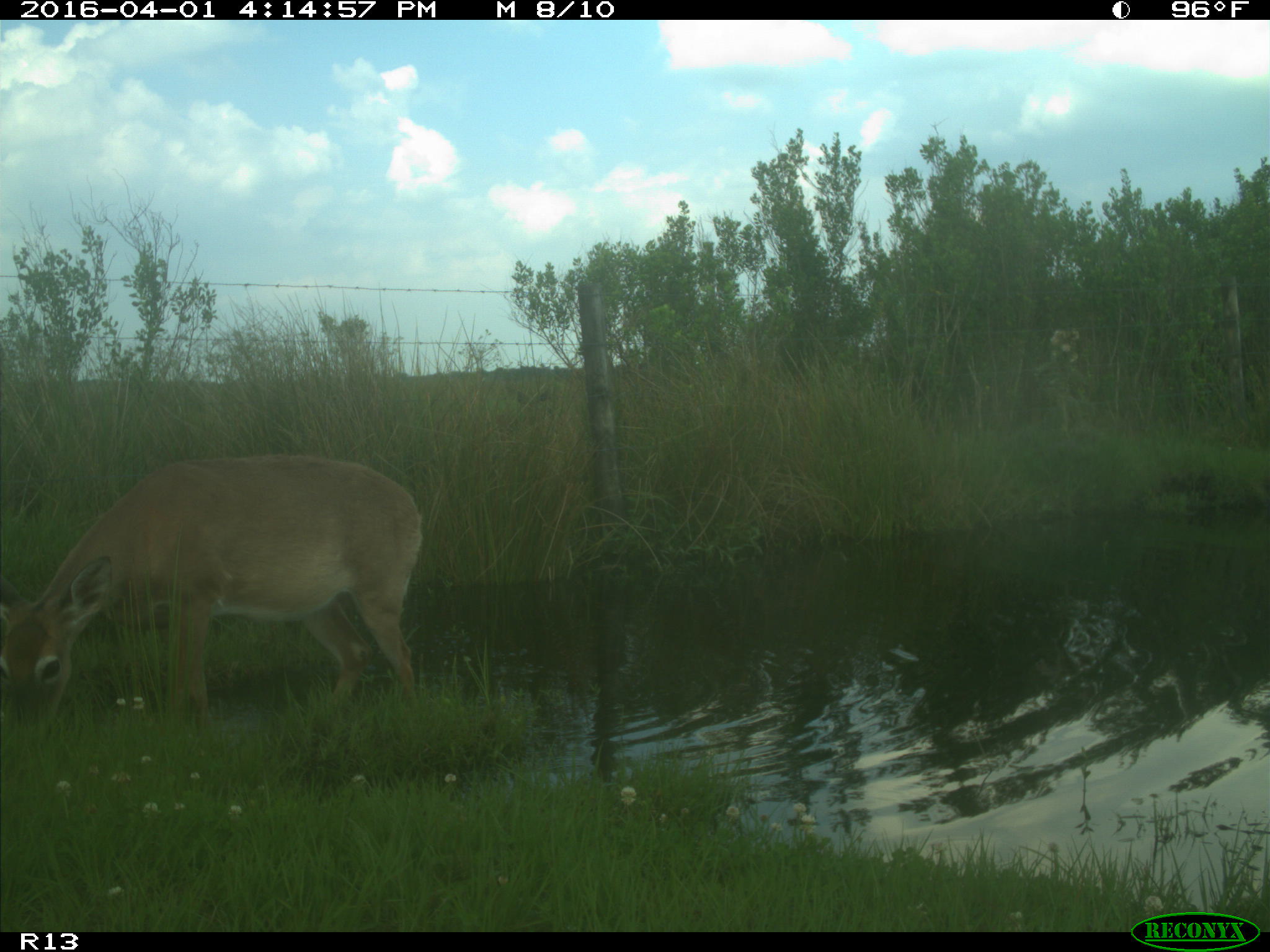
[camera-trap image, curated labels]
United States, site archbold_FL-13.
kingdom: Animalia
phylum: Chordata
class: Mammalia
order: Artiodactyla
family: Cervidae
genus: Odocoileus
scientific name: Odocoileus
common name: deer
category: unidentified deer